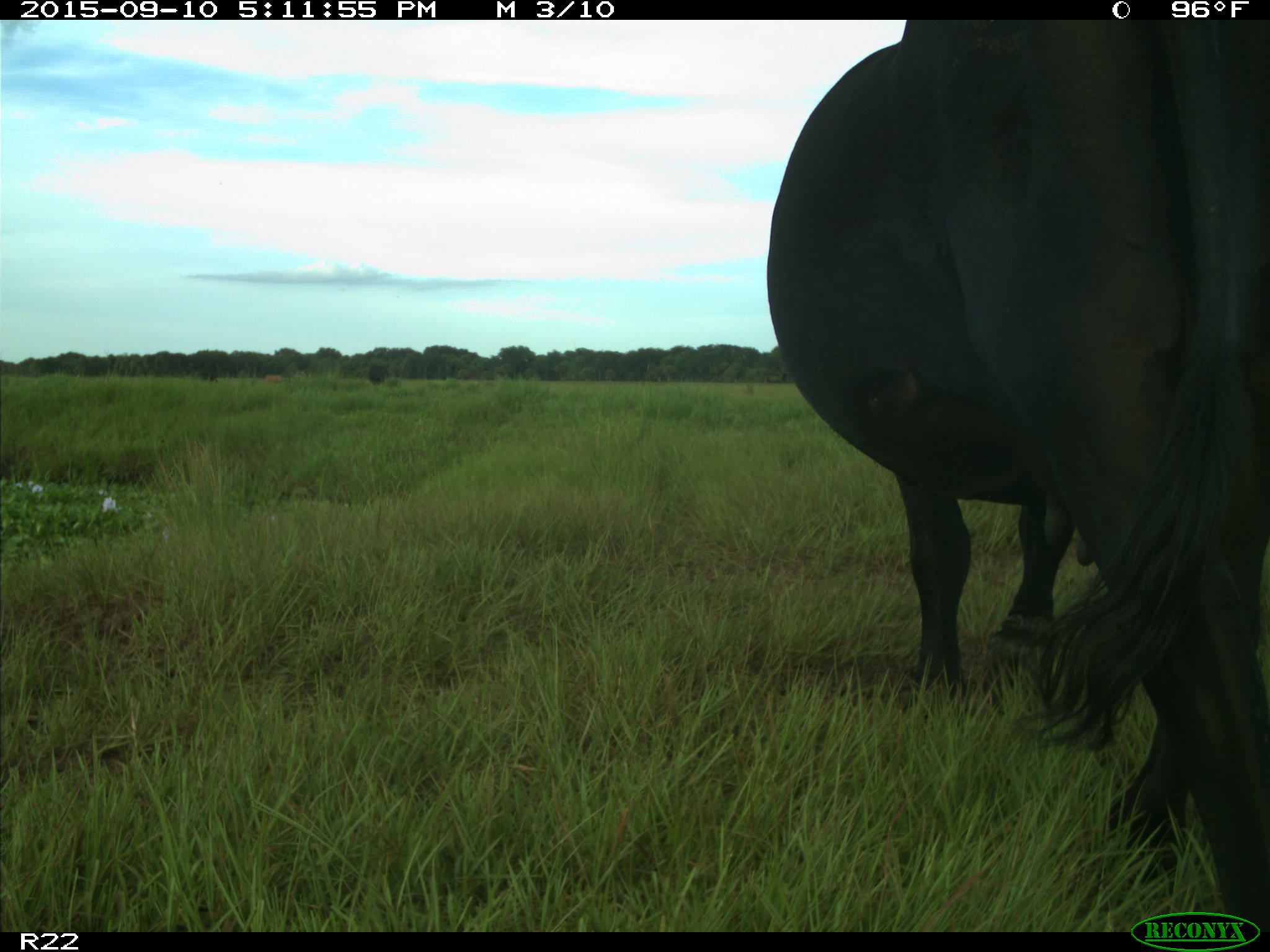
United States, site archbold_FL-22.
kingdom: Animalia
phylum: Chordata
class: Mammalia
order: Artiodactyla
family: Bovidae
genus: Bos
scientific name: Bos taurus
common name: domestic cow